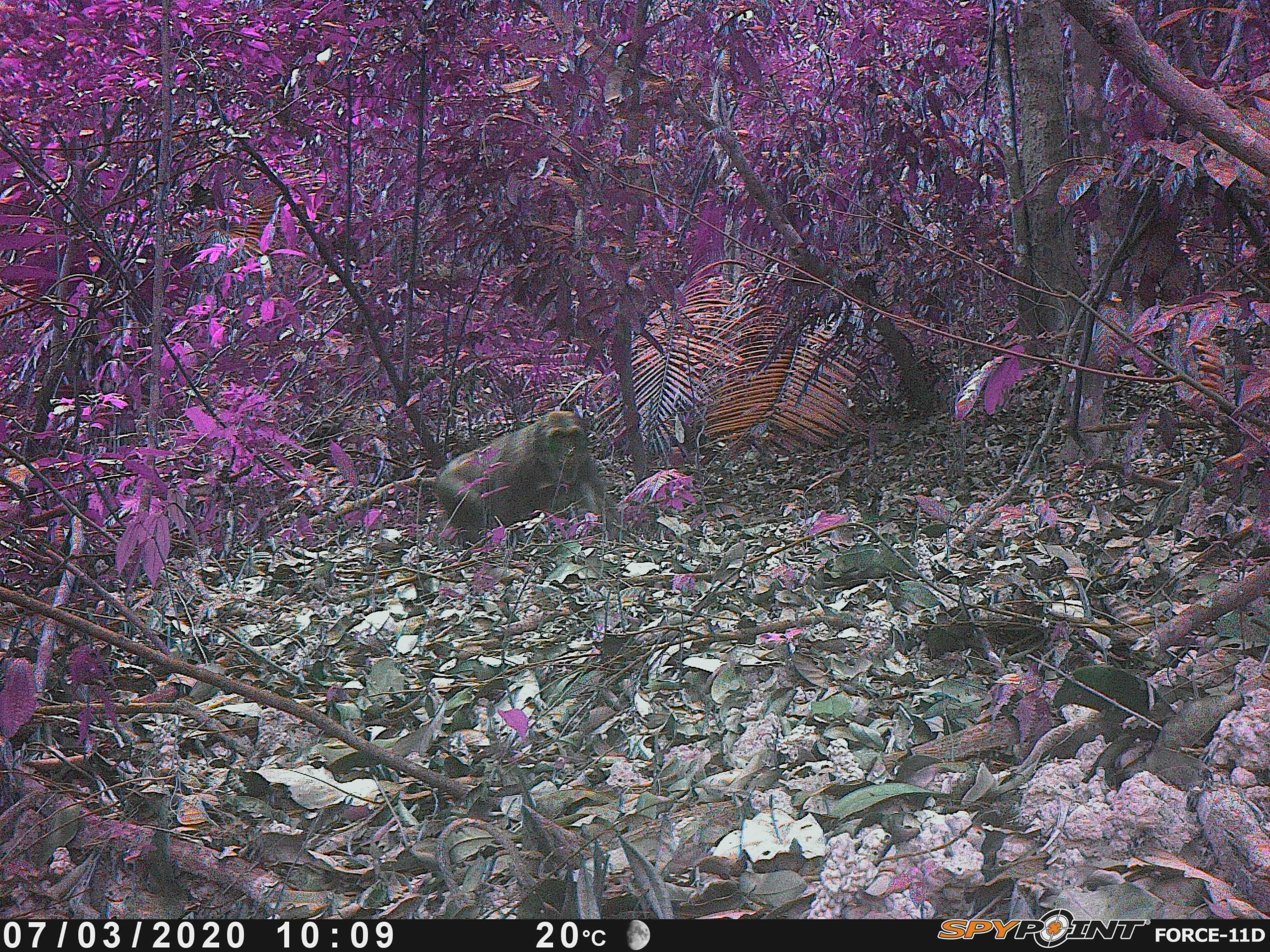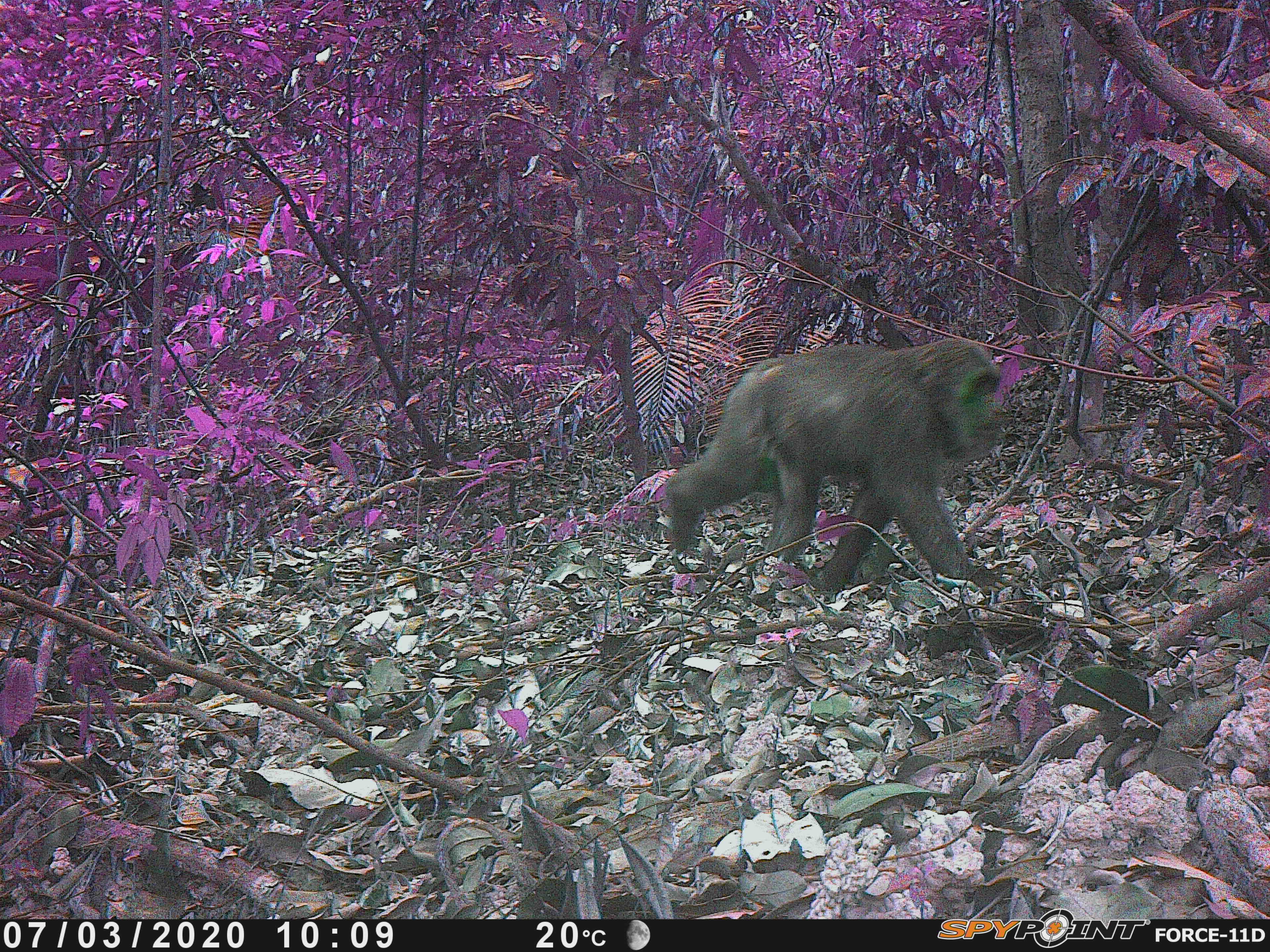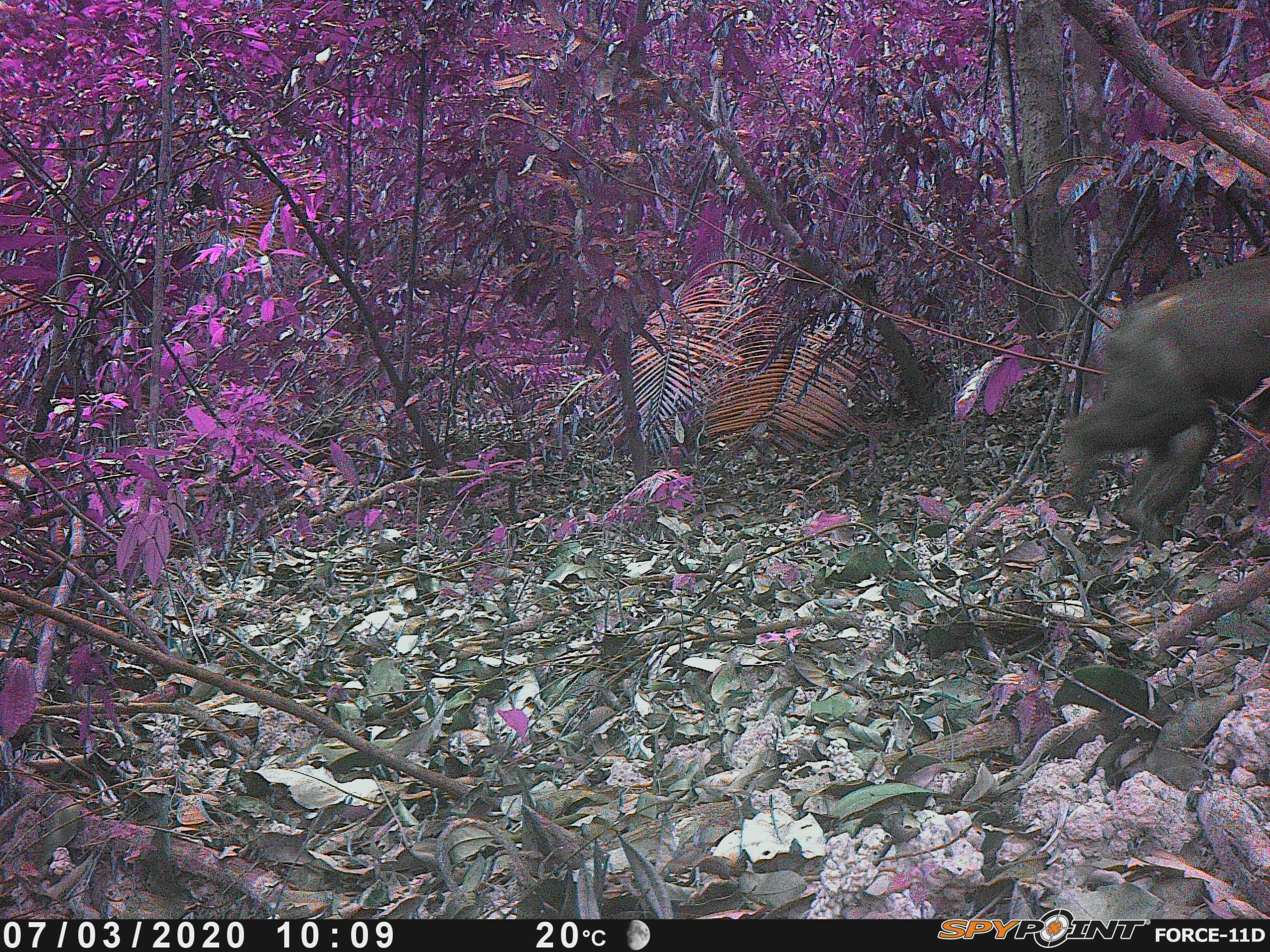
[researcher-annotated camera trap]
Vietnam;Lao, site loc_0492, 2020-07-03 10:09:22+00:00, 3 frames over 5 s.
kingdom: Animalia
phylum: Chordata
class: Mammalia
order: Primates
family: Cercopithecidae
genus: Macaca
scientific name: Macaca arctoides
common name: stump-tailed macaque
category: stump tailed macaque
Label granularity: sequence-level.